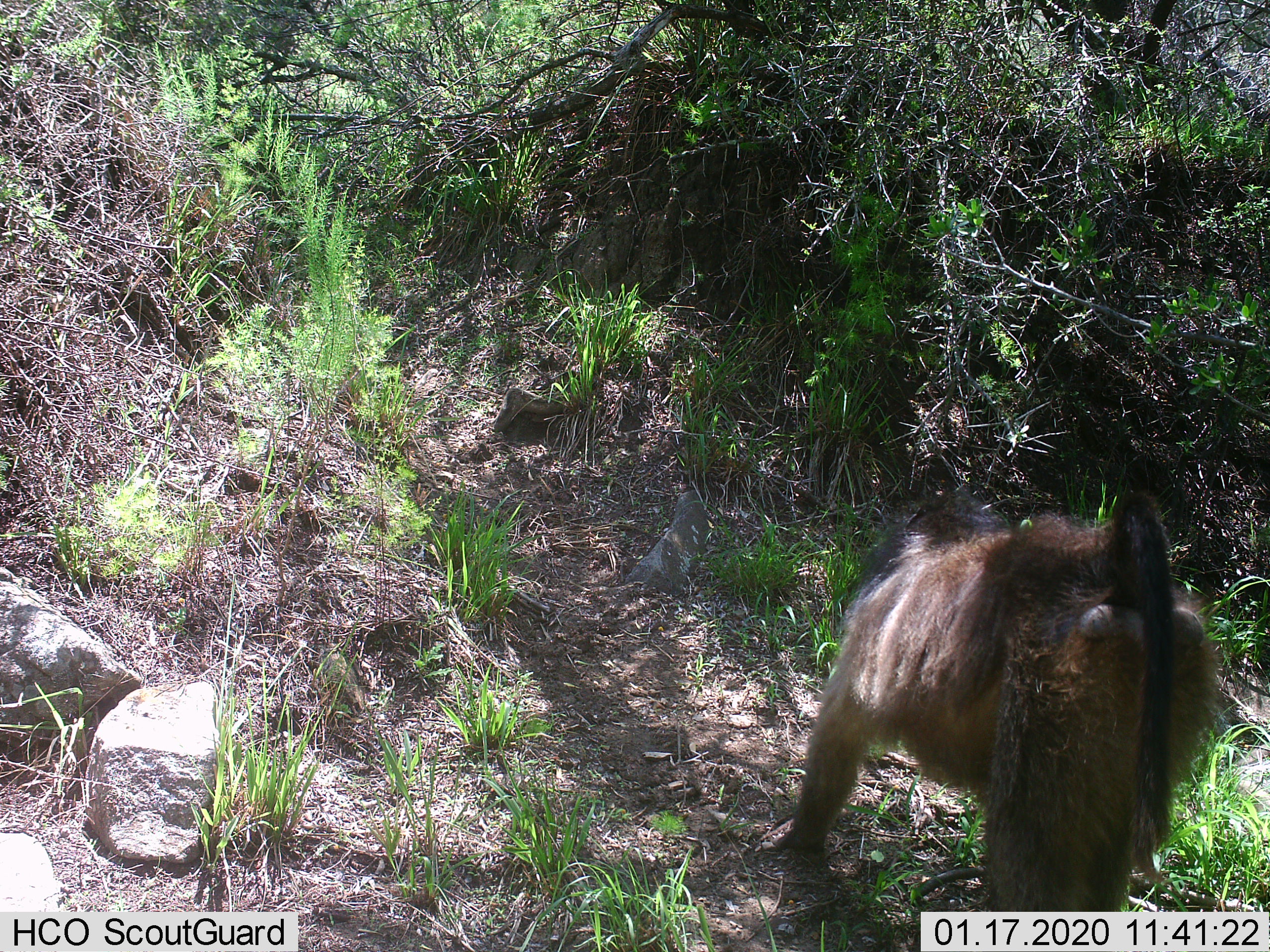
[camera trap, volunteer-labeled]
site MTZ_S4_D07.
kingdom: Animalia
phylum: Chordata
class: Mammalia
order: Primates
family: Cercopithecidae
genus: Papio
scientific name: Papio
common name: baboon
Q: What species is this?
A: Baboon (Papio).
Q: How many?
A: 1.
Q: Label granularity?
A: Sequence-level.